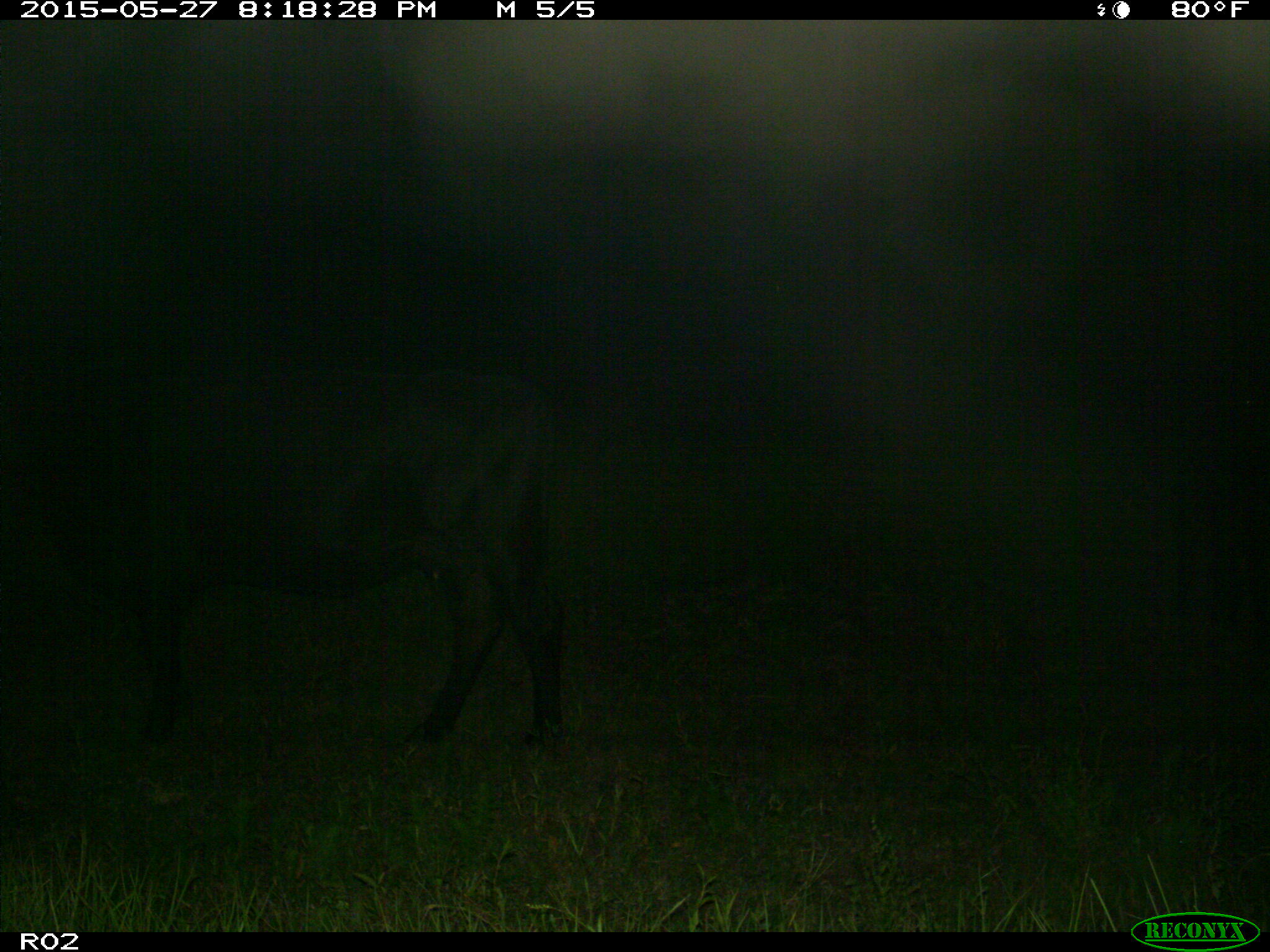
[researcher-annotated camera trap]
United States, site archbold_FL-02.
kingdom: Animalia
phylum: Chordata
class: Mammalia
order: Artiodactyla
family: Bovidae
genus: Bos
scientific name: Bos taurus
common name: domestic cow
Bos taurus (domestic cow).